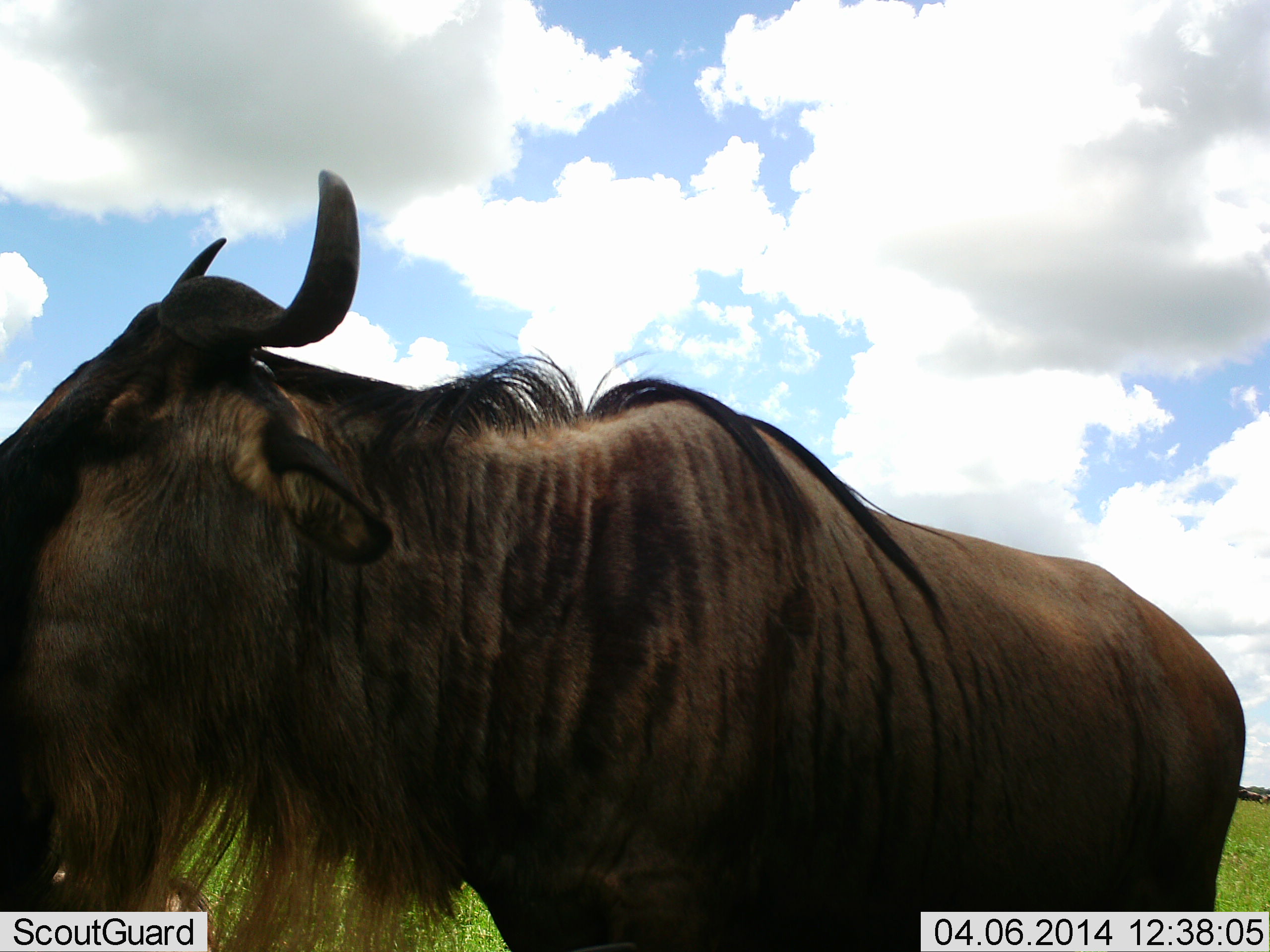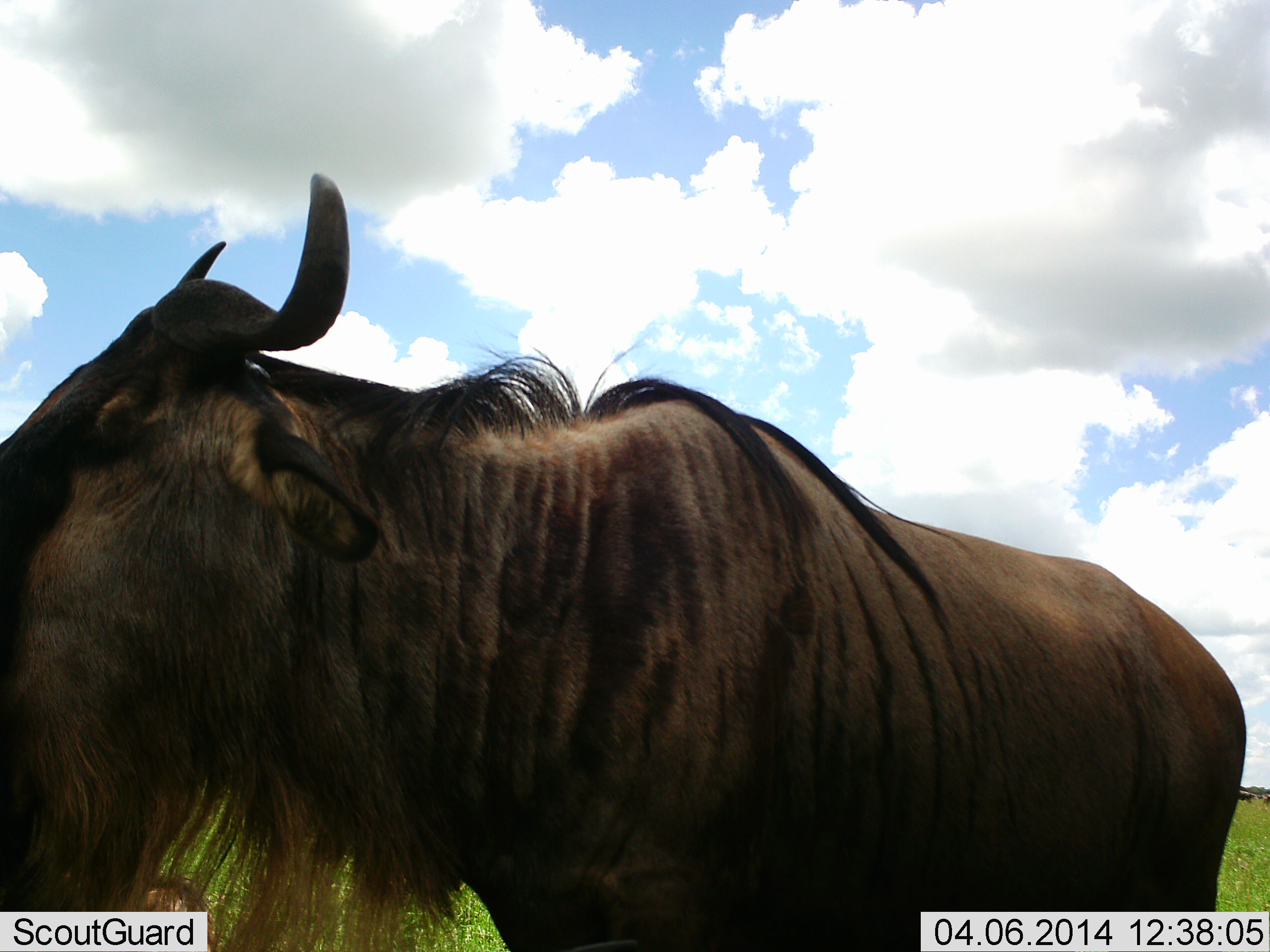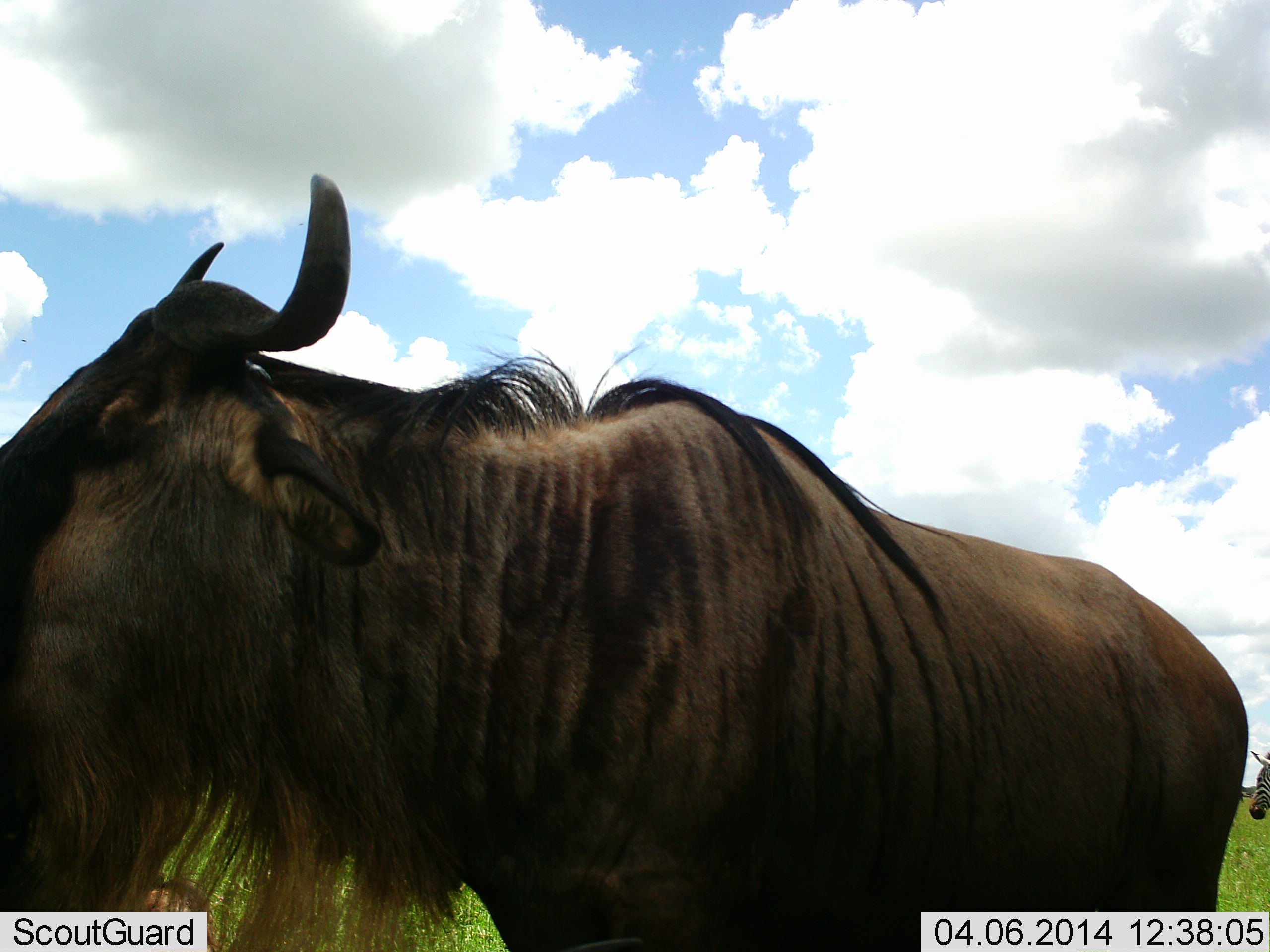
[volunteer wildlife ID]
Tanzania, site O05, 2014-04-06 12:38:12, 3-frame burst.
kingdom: Animalia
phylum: Chordata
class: Mammalia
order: Artiodactyla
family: Bovidae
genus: Connochaetes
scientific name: Connochaetes taurinus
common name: blue wildebeest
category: wildebeest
Wildebeest (blue wildebeest) (Connochaetes taurinus), count 1. Behavior (volunteer vote fractions): standing 88%, resting 6%, moving 6%, interacting 0%. Young present (vote fraction): 0%. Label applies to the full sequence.